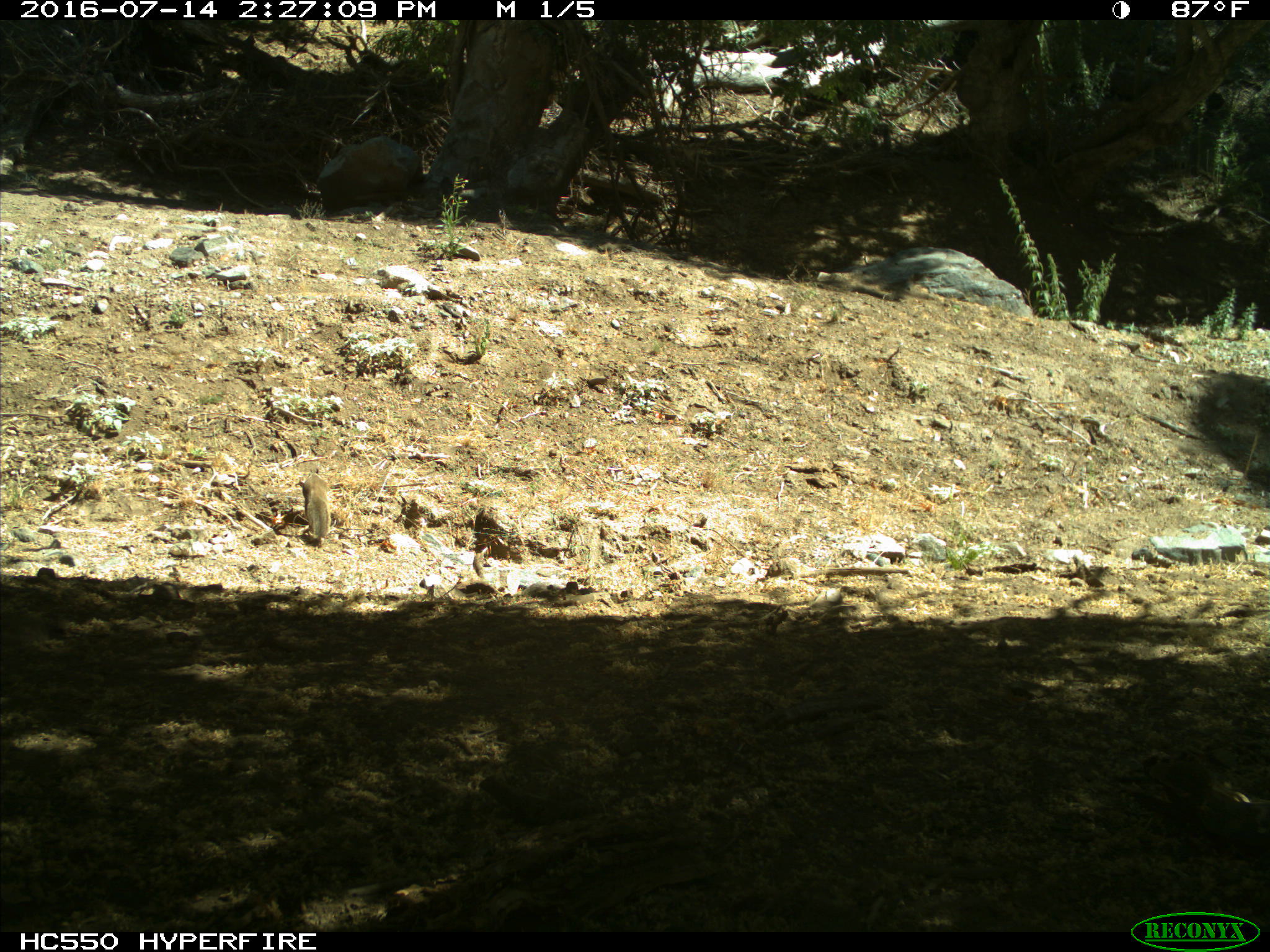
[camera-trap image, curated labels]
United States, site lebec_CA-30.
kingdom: Animalia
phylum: Chordata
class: Mammalia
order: Rodentia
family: Sciuridae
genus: Otospermophilus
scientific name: Otospermophilus beecheyi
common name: california ground squirrel